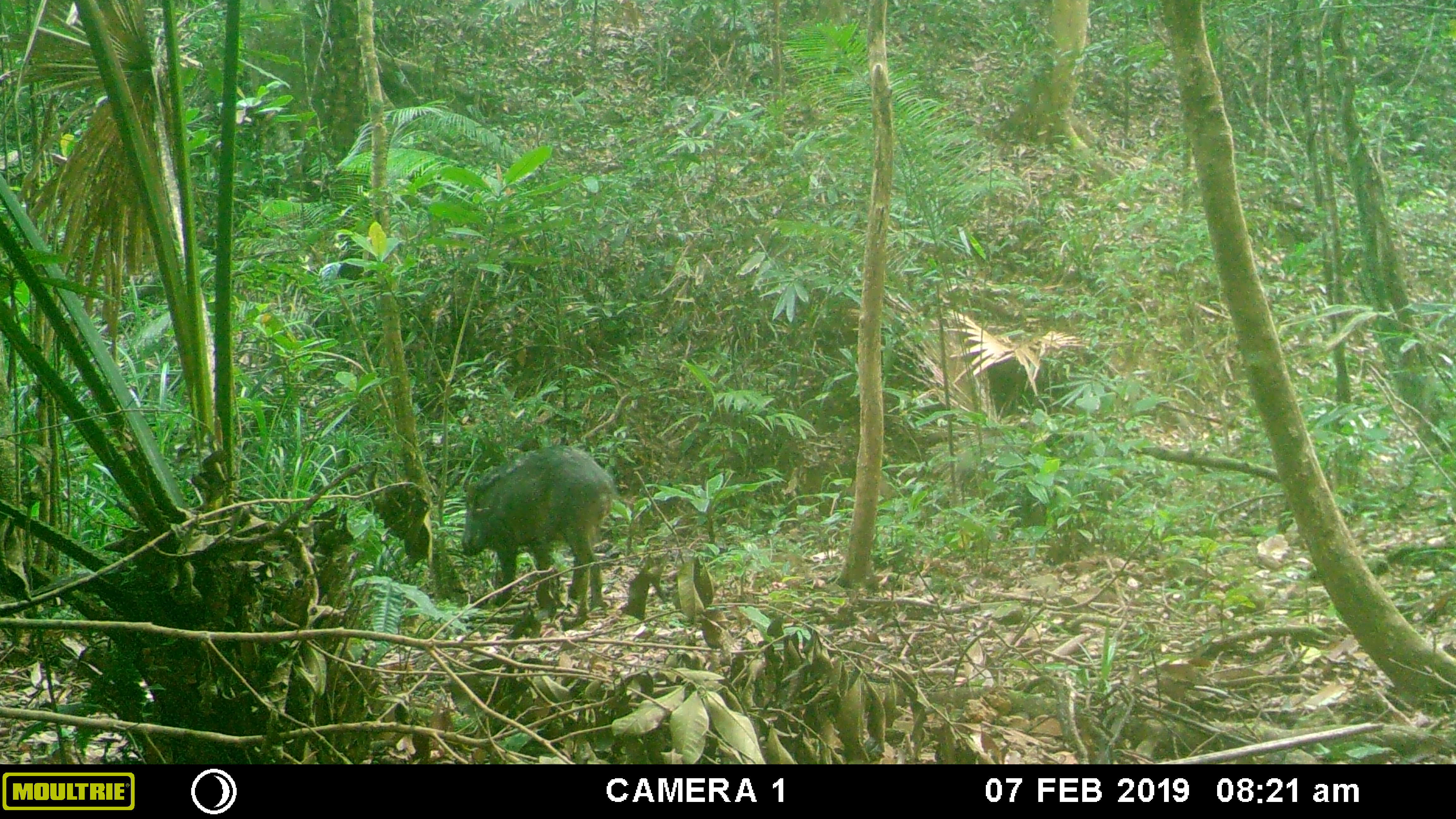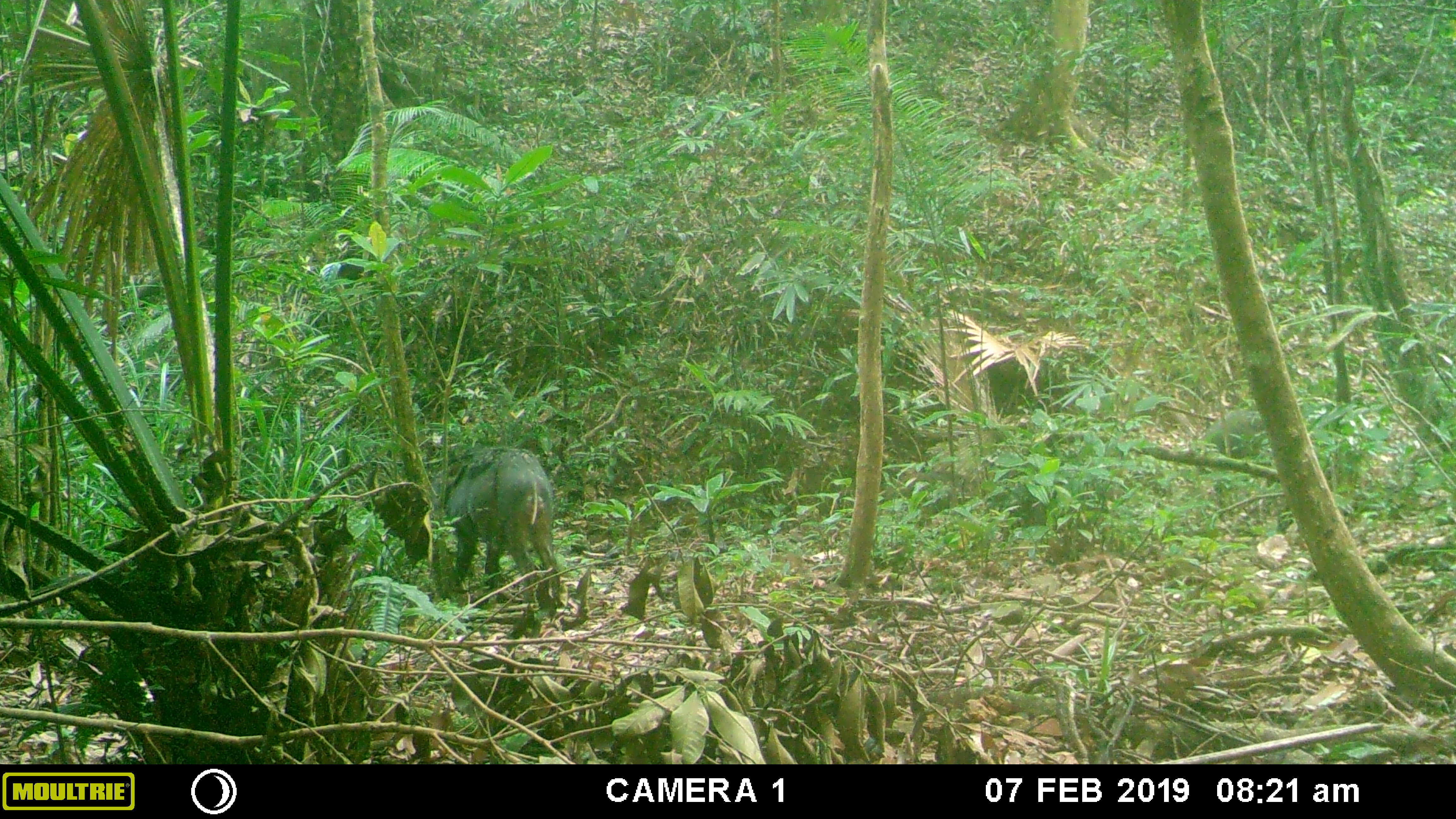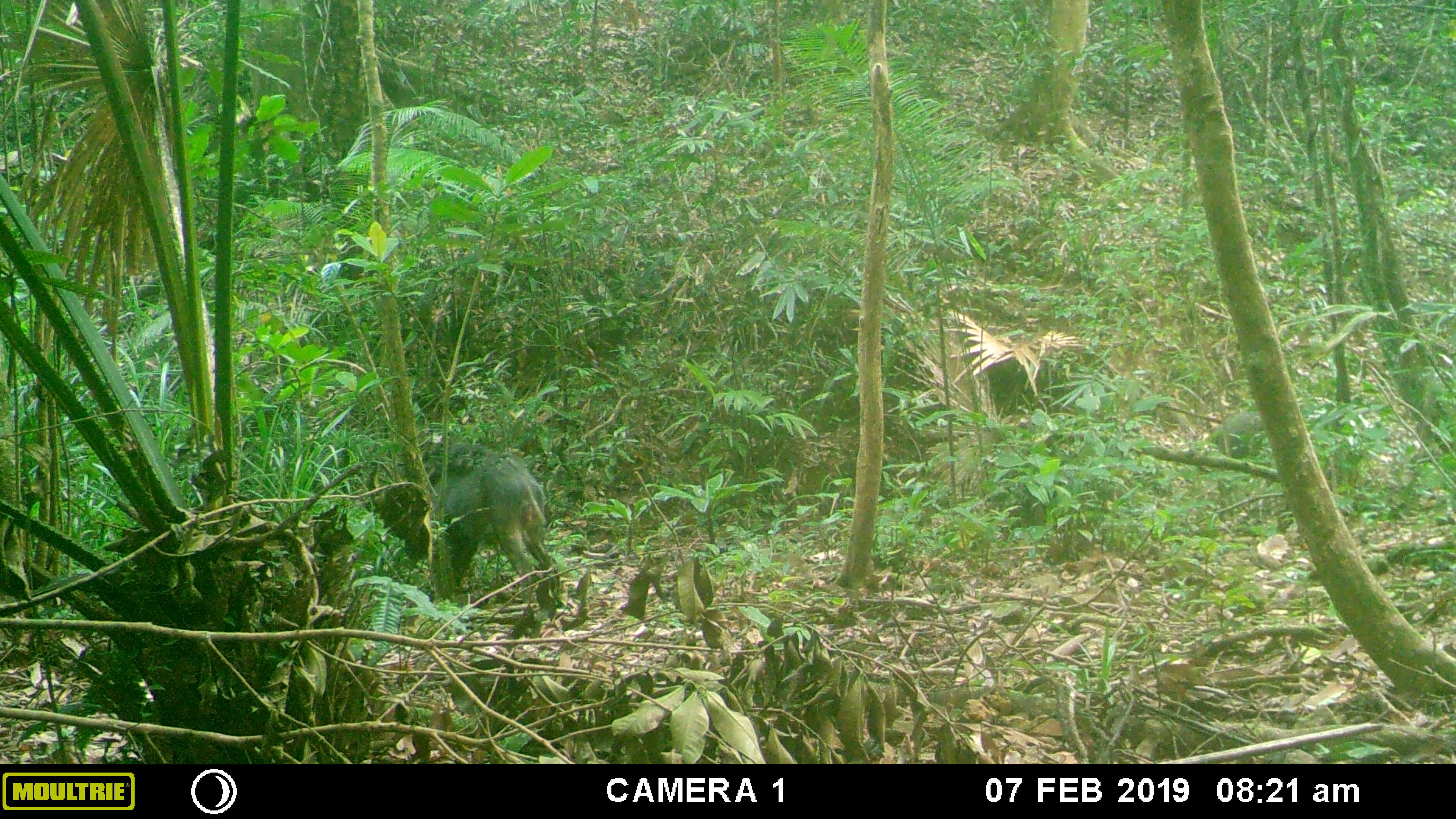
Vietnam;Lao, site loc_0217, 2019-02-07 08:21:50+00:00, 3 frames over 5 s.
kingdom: Animalia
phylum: Chordata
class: Mammalia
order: Artiodactyla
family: Suidae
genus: Sus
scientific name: Sus scrofa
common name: eurasian wild pig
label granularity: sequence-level